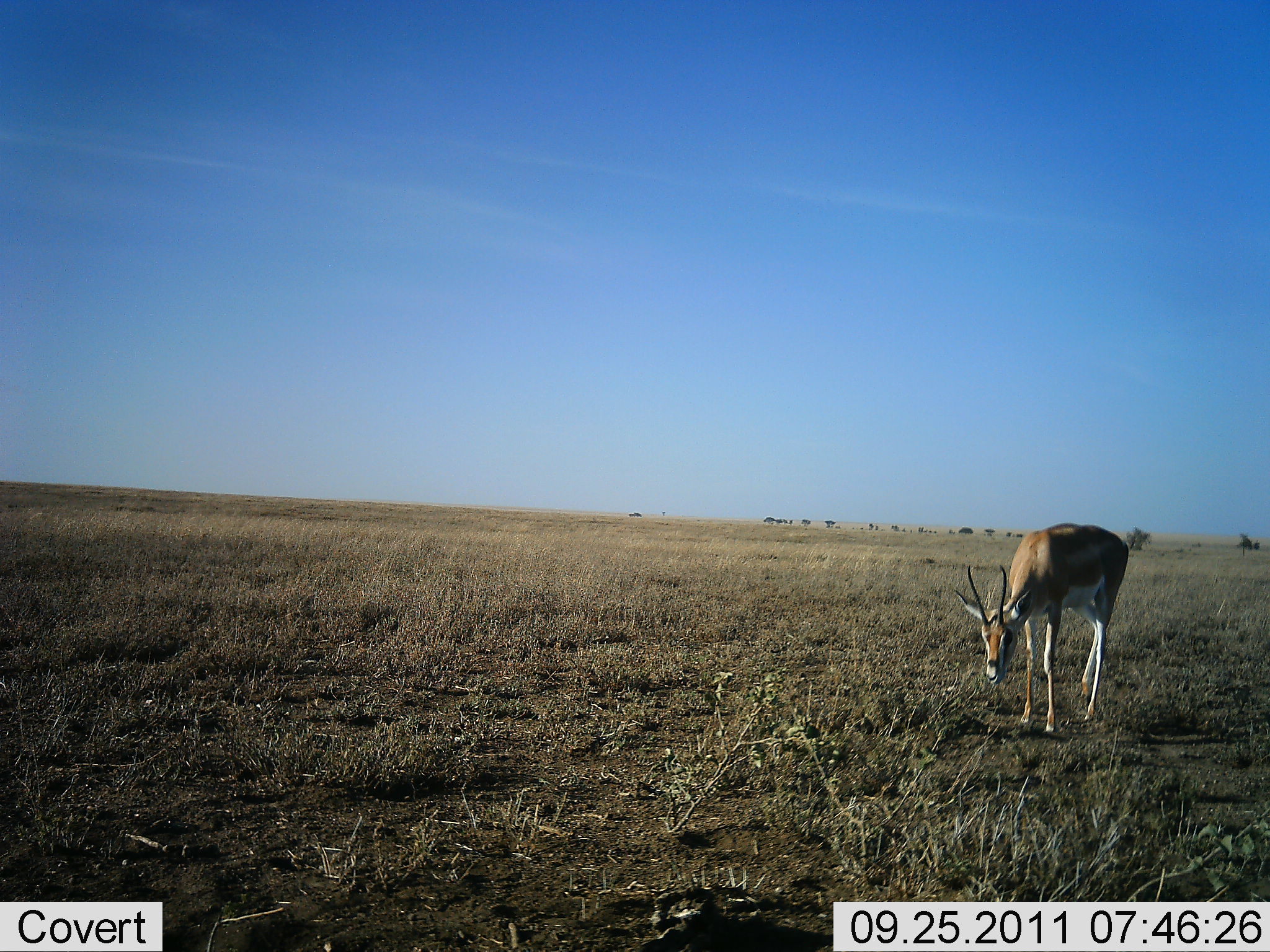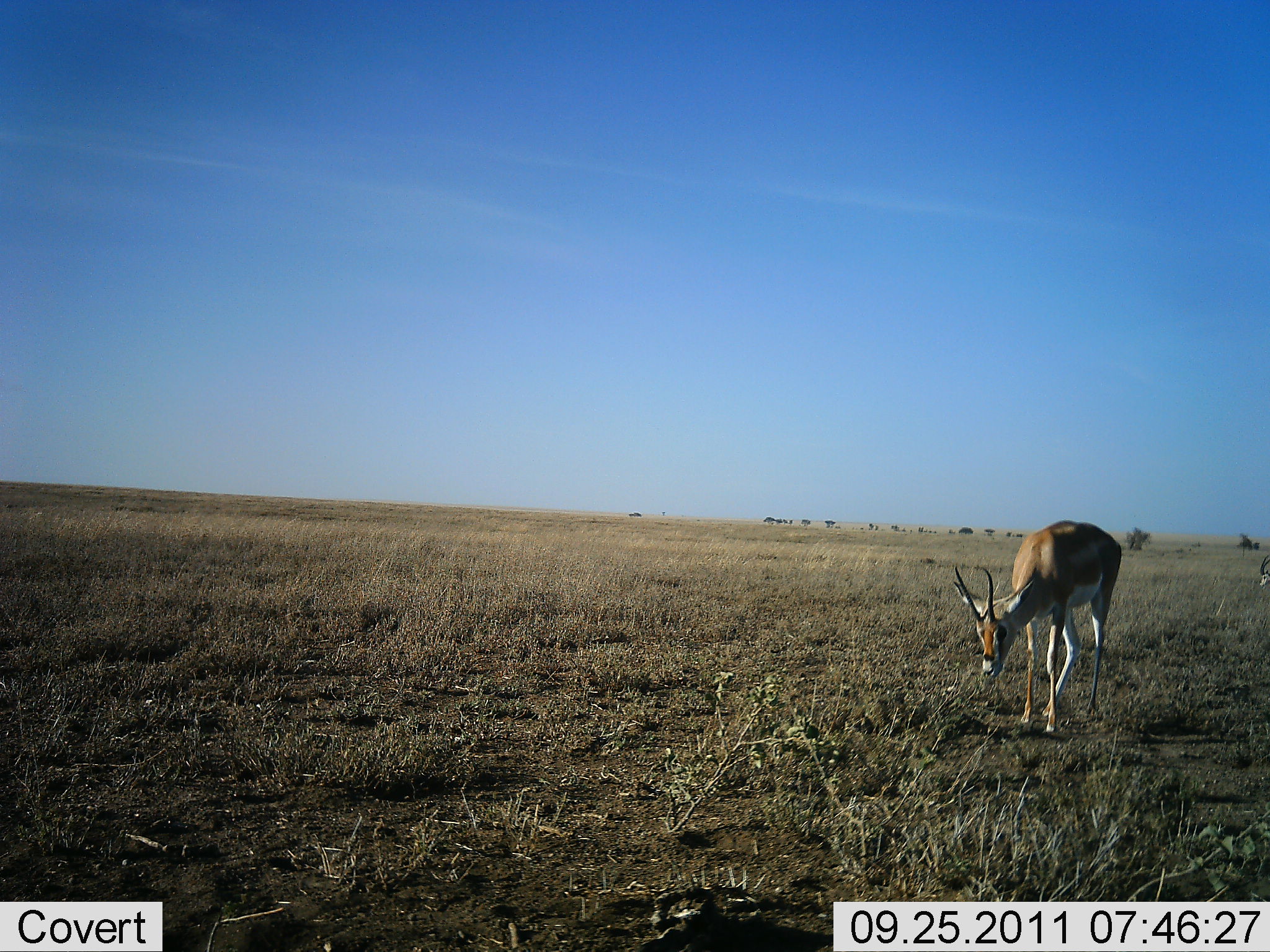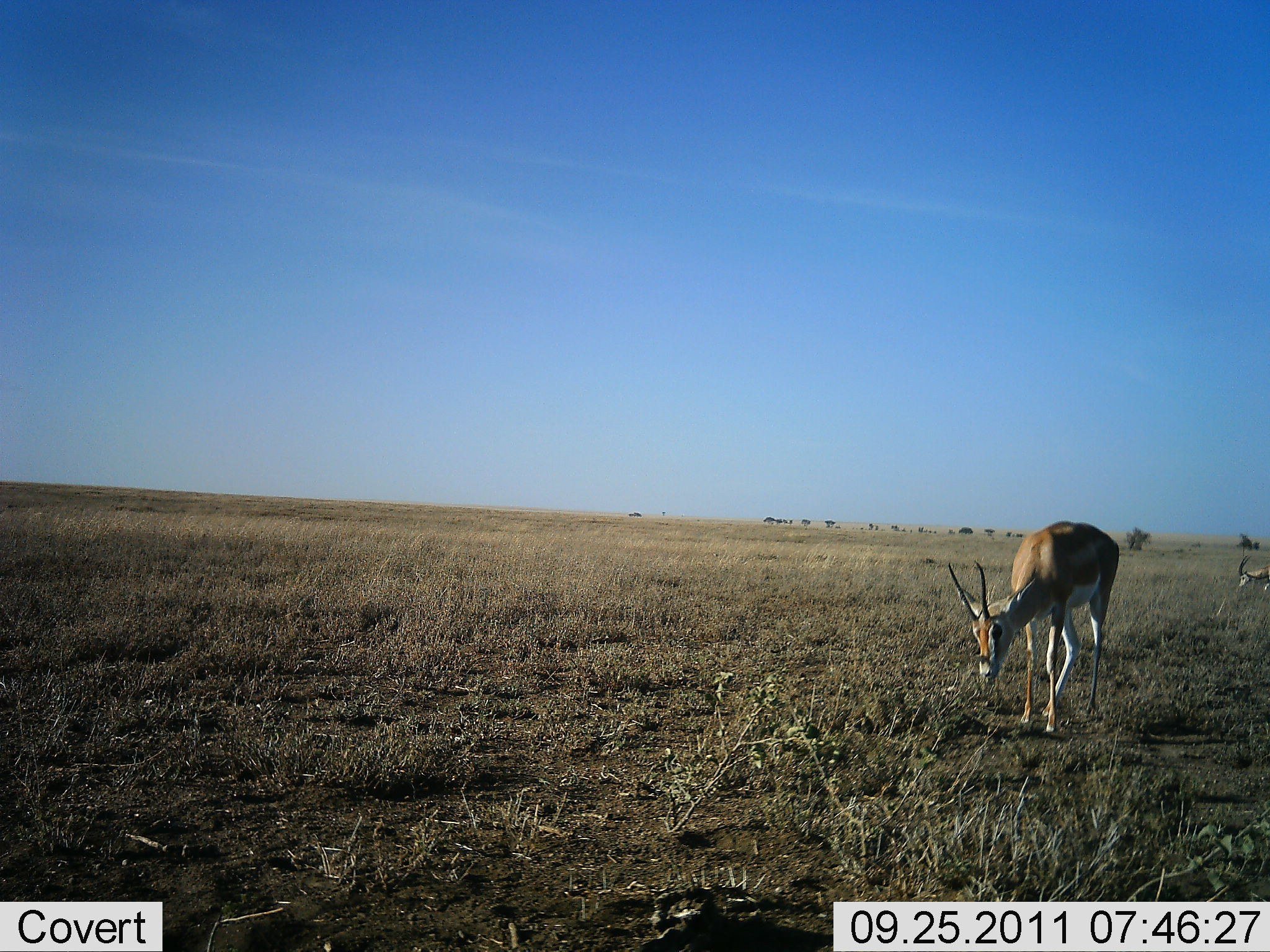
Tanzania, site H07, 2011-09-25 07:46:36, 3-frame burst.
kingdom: Animalia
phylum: Chordata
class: Mammalia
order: Artiodactyla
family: Bovidae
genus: Eudorcas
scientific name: Eudorcas thomsonii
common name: thomson's gazelle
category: gazellethomsons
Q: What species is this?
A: Gazellethomsons (thomson's gazelle) (Eudorcas thomsonii).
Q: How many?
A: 2.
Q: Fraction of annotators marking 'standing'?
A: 30%.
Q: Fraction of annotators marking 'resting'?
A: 0%.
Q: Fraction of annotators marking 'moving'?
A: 20%.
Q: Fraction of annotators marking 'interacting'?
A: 0%.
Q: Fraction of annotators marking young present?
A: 0%.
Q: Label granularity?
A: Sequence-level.